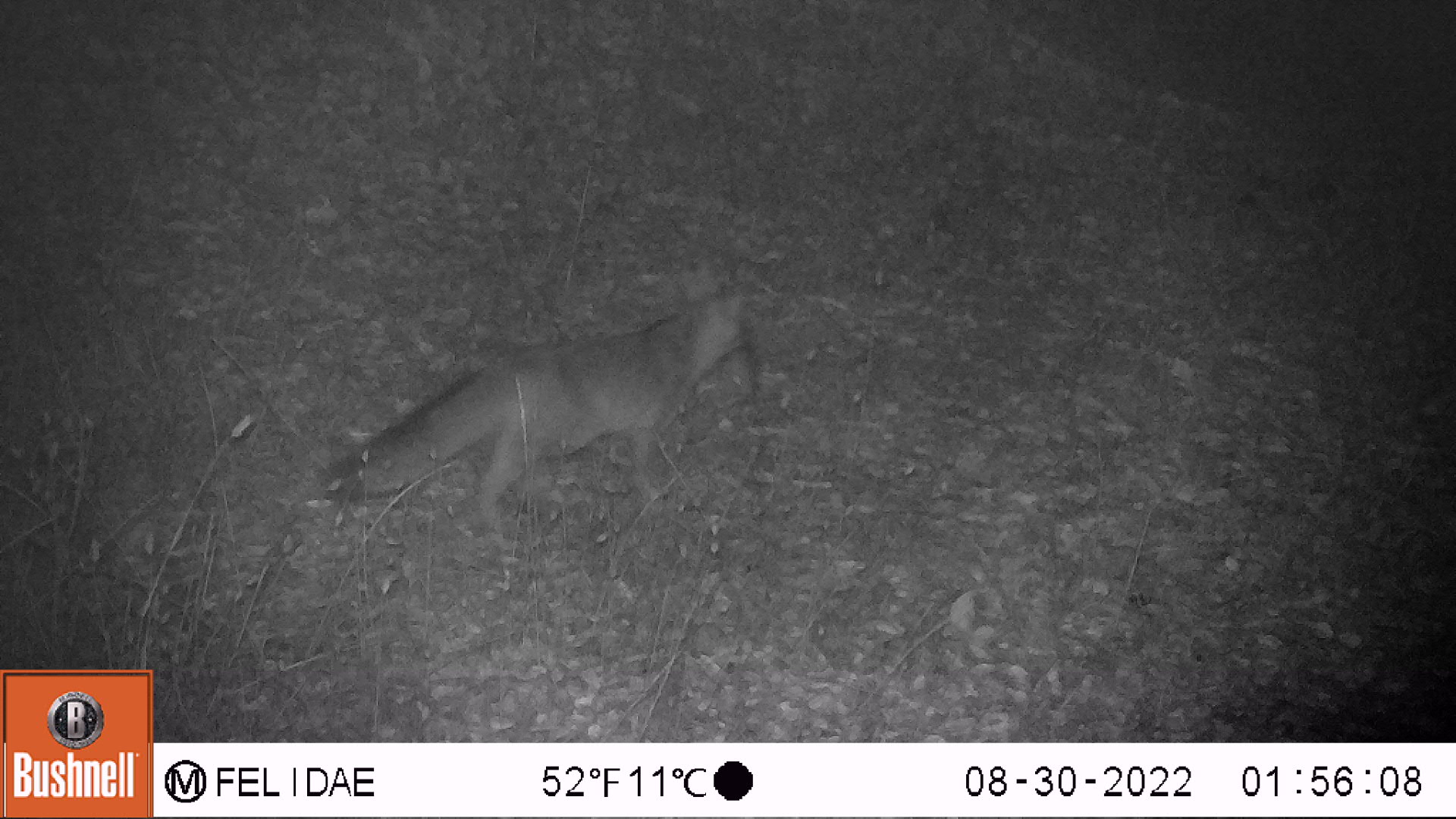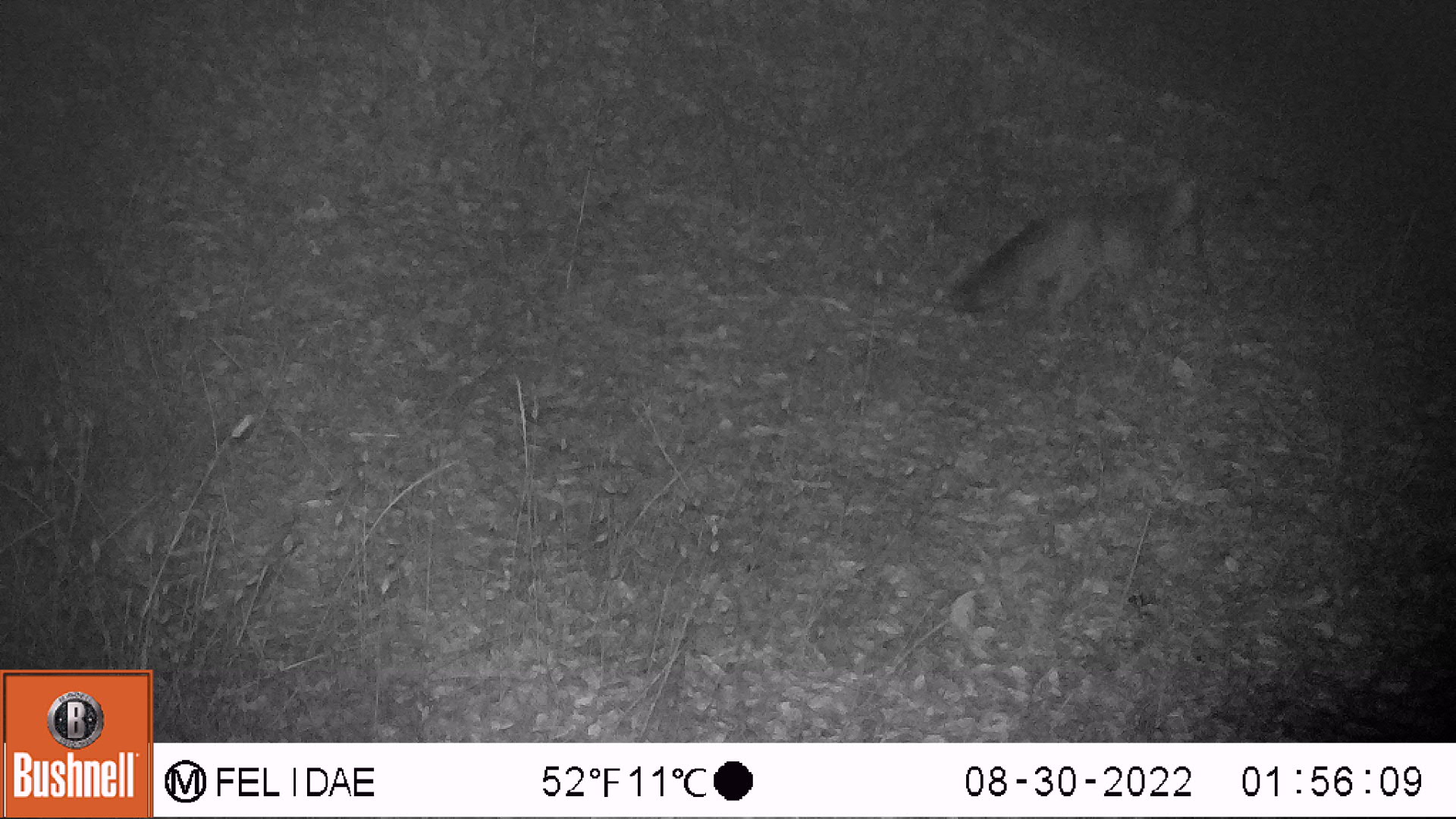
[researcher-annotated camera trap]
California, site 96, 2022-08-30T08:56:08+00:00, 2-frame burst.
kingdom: Animalia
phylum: Chordata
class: Mammalia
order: Carnivora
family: Canidae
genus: Urocyon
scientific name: Urocyon cinereoargenteus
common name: gray fox